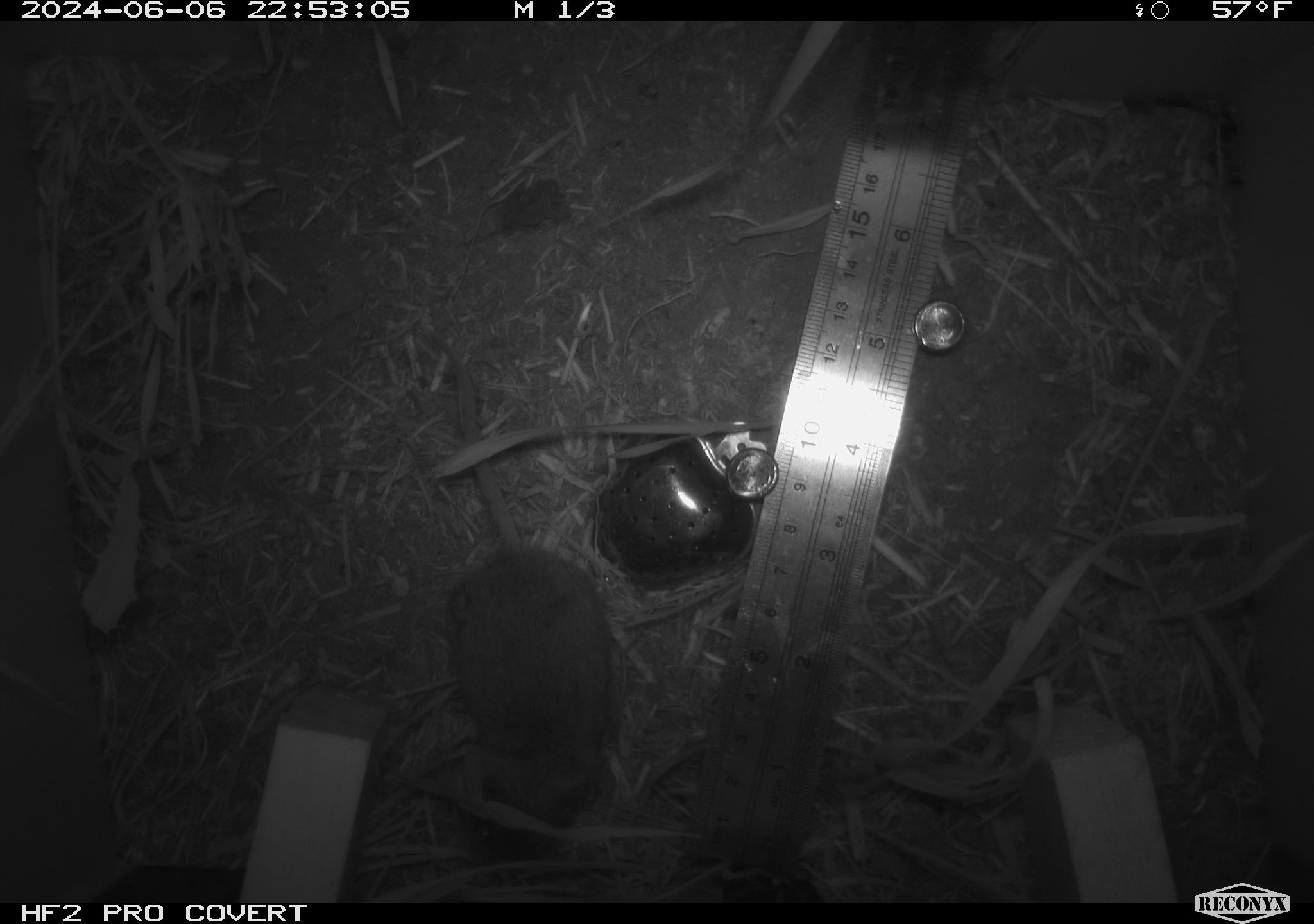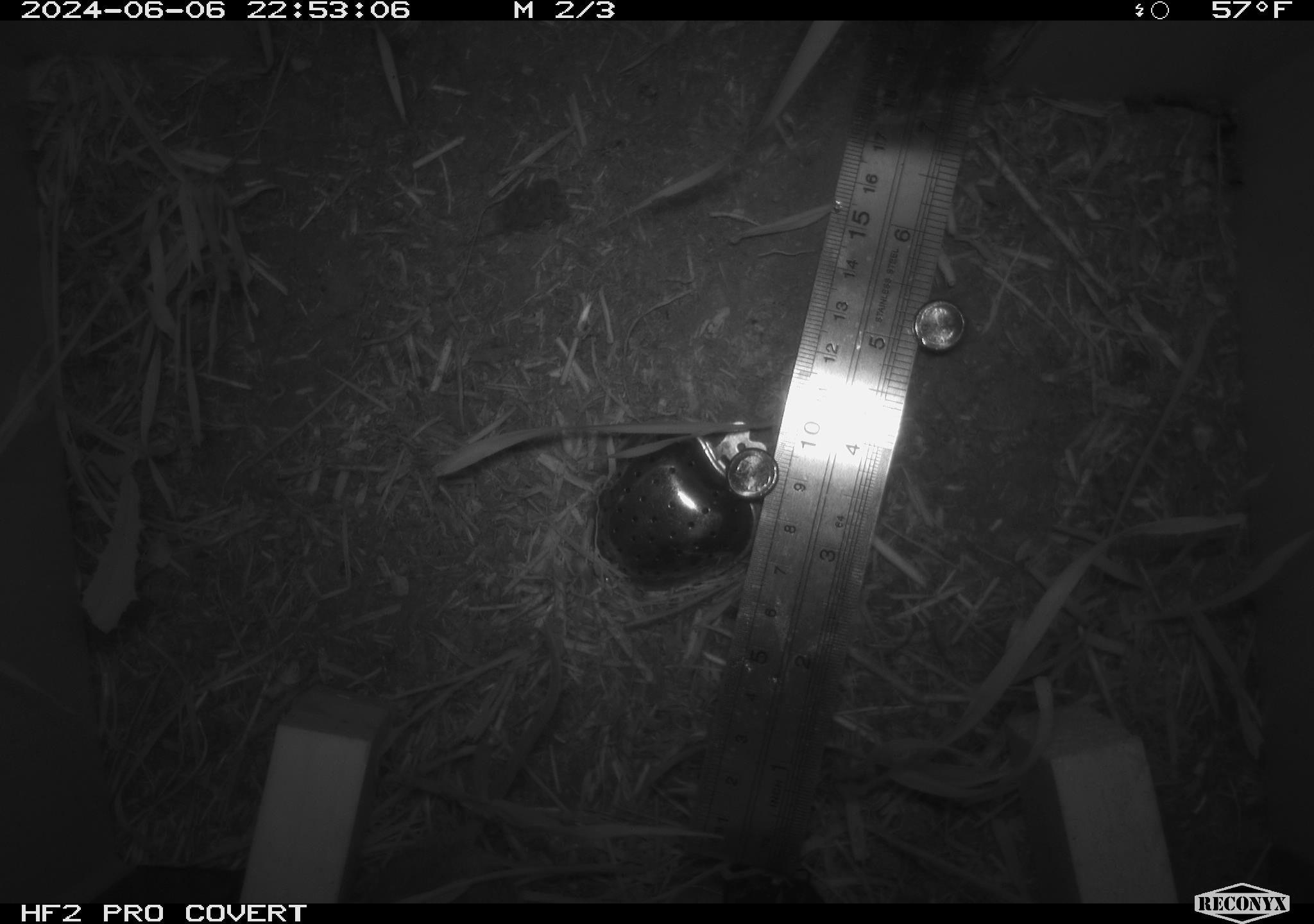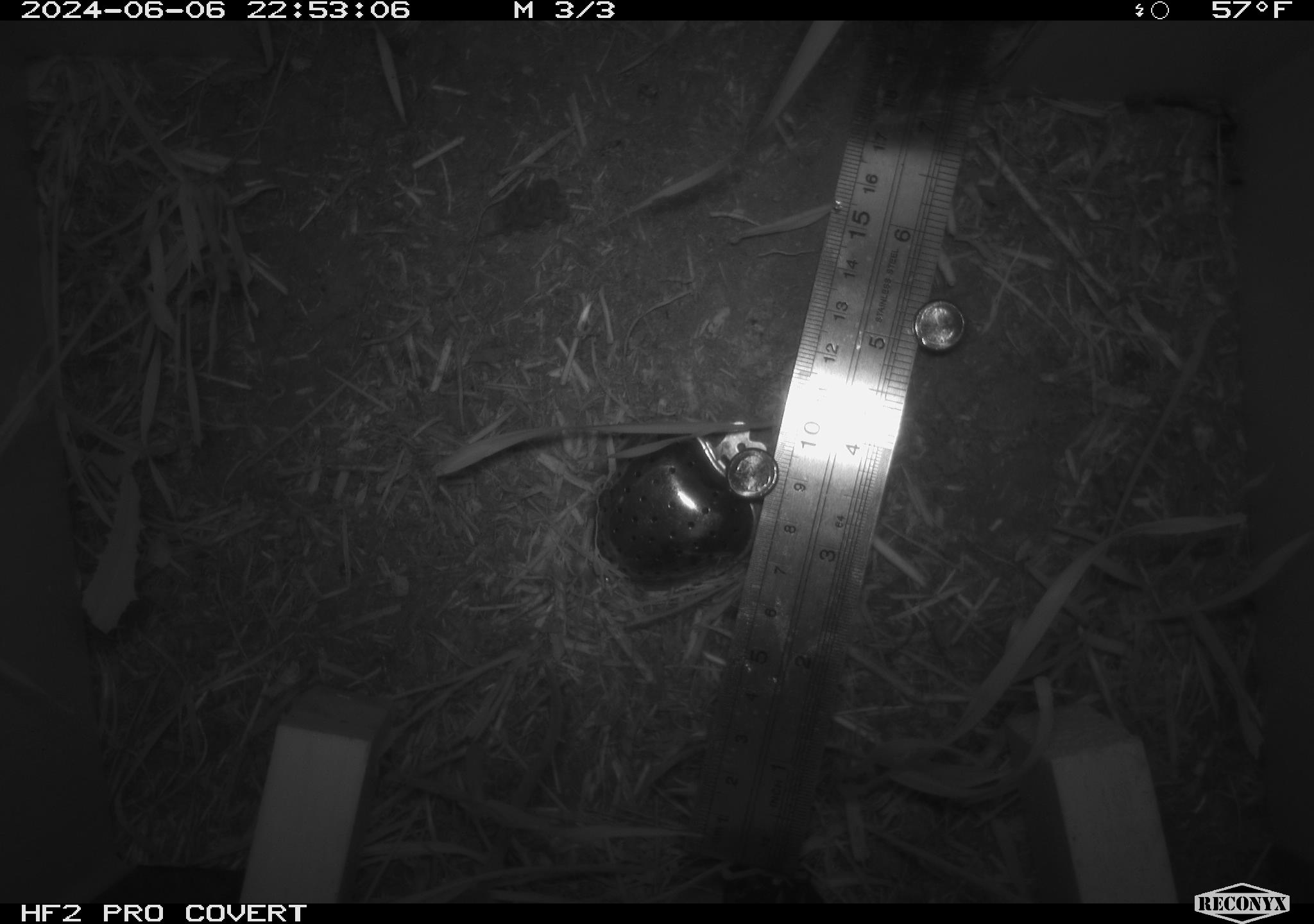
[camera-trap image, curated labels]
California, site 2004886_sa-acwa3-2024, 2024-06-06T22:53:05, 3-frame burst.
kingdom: Animalia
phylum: Chordata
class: Mammalia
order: Rodentia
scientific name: Rodentia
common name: mouse species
Mouse species (Rodentia).